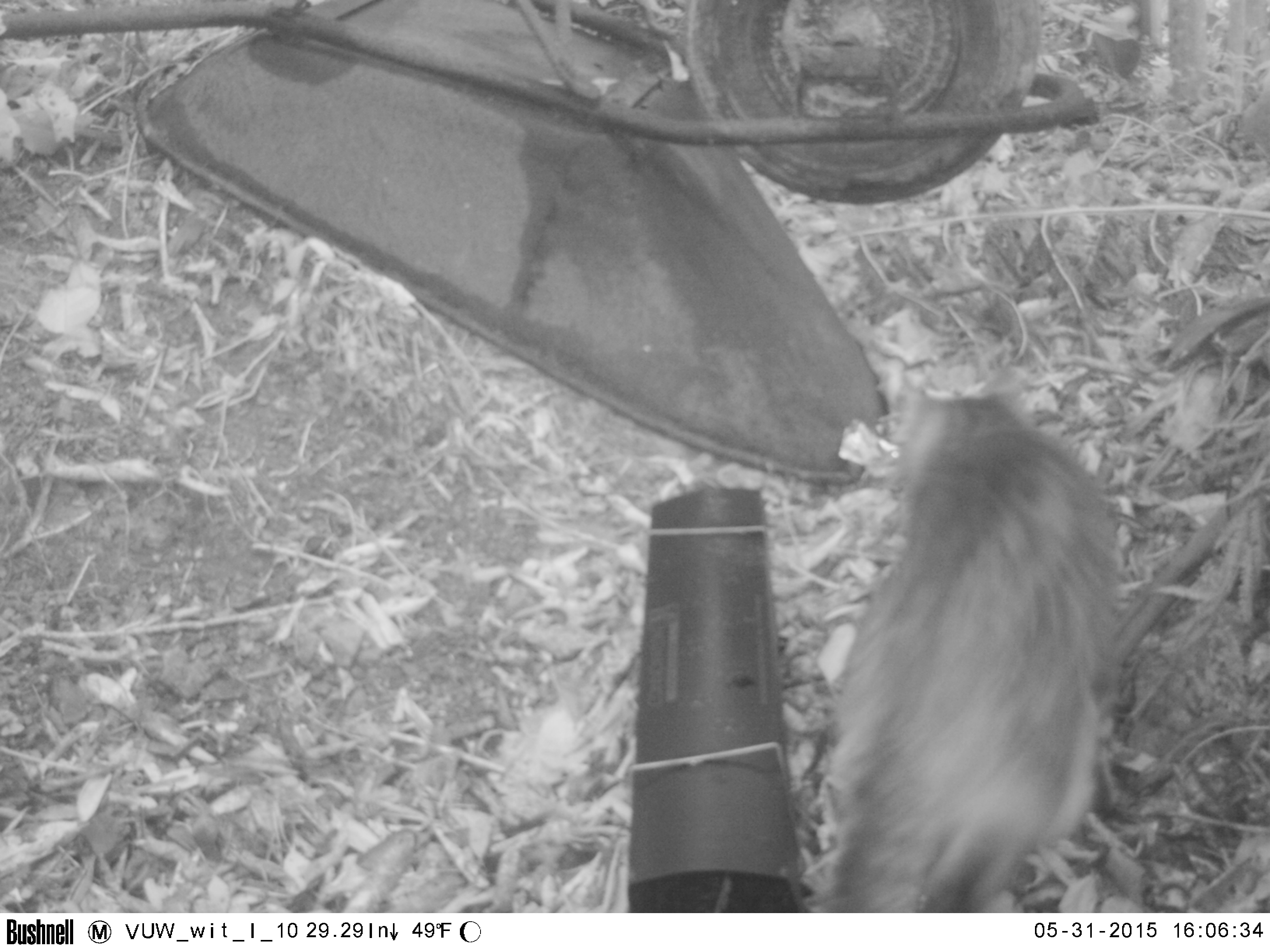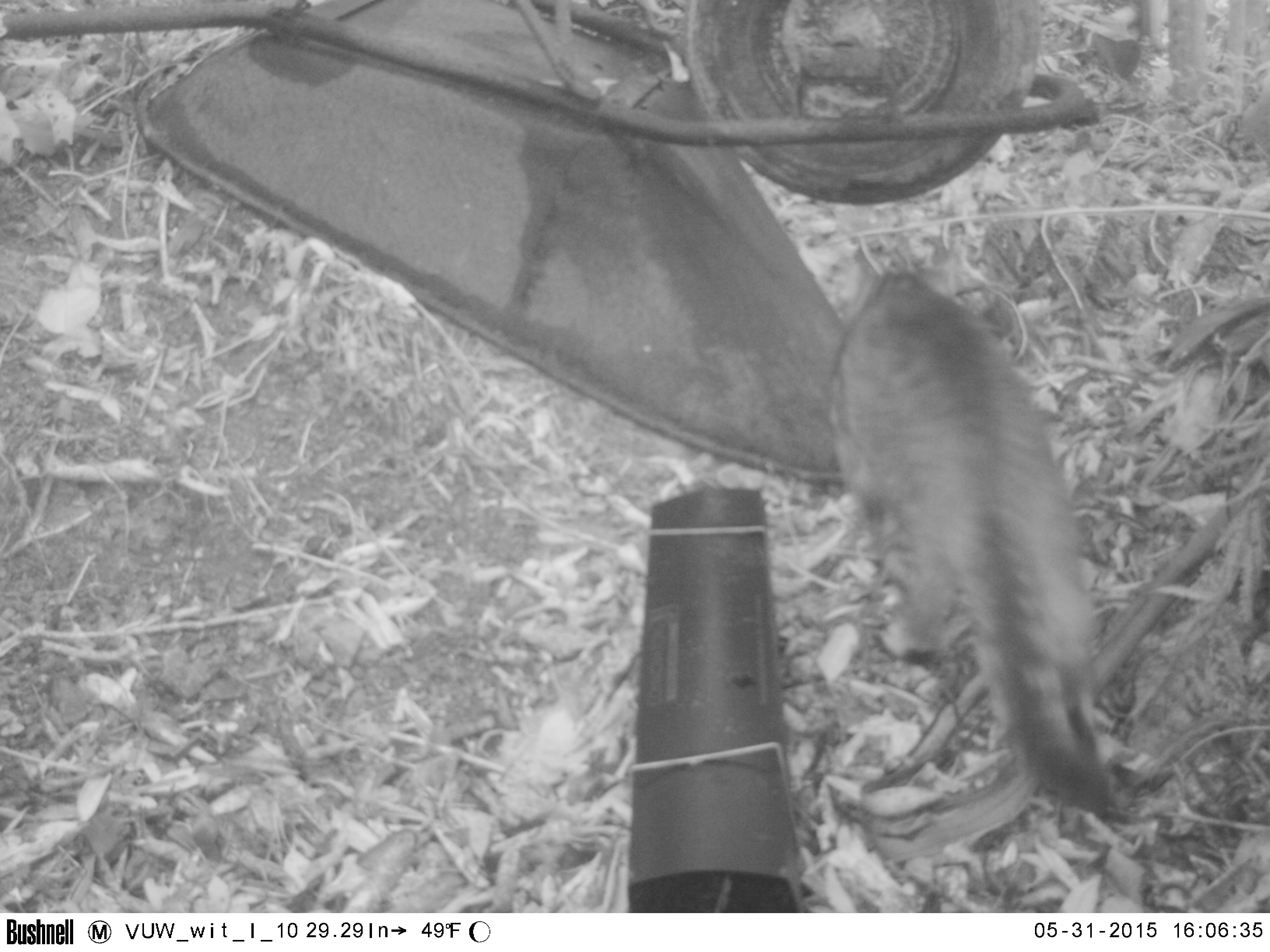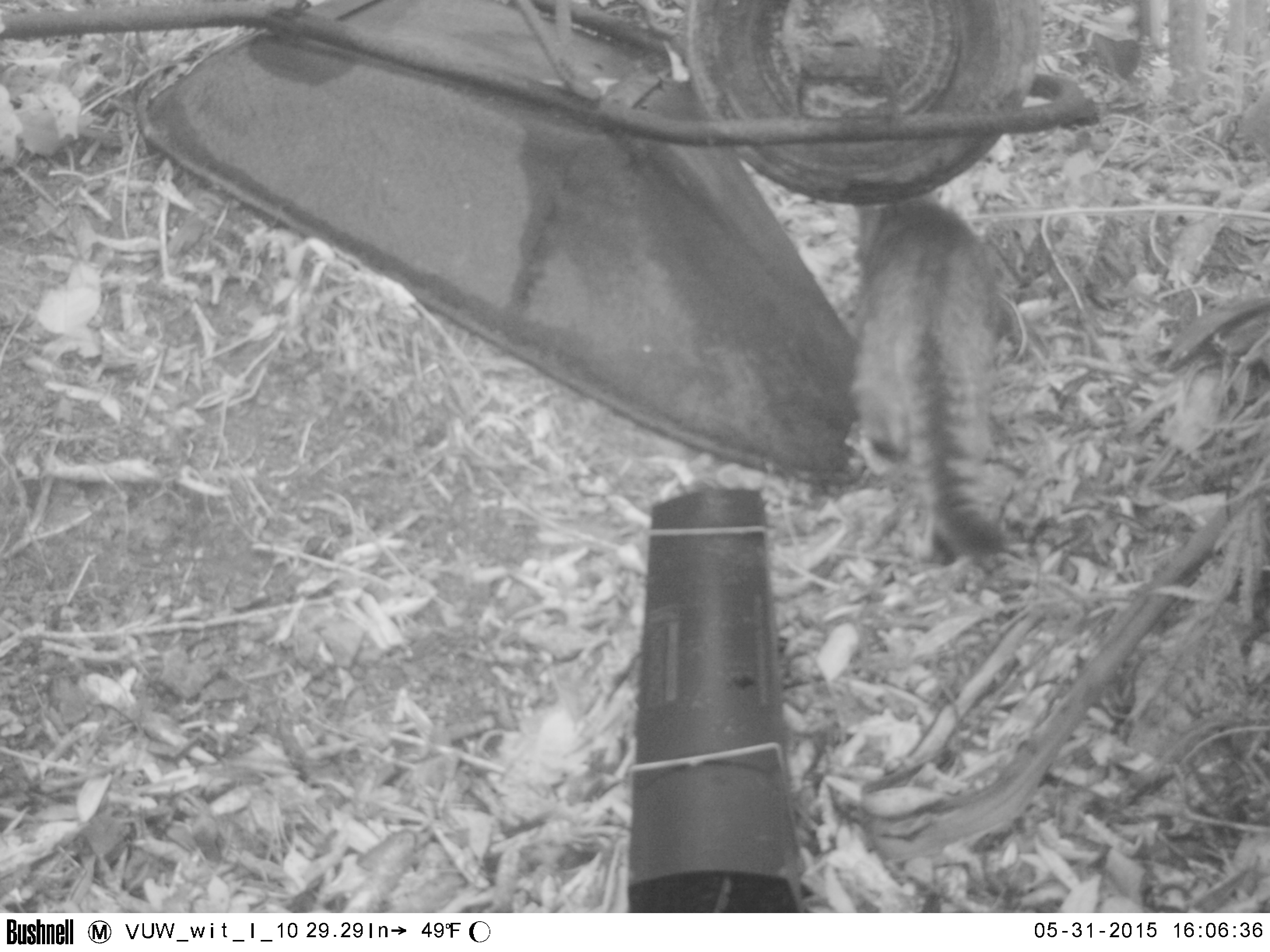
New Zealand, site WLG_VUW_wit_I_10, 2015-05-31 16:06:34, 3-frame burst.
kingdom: Animalia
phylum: Chordata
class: Mammalia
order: Carnivora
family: Felidae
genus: Felis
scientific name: Felis catus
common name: domestic cat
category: cat